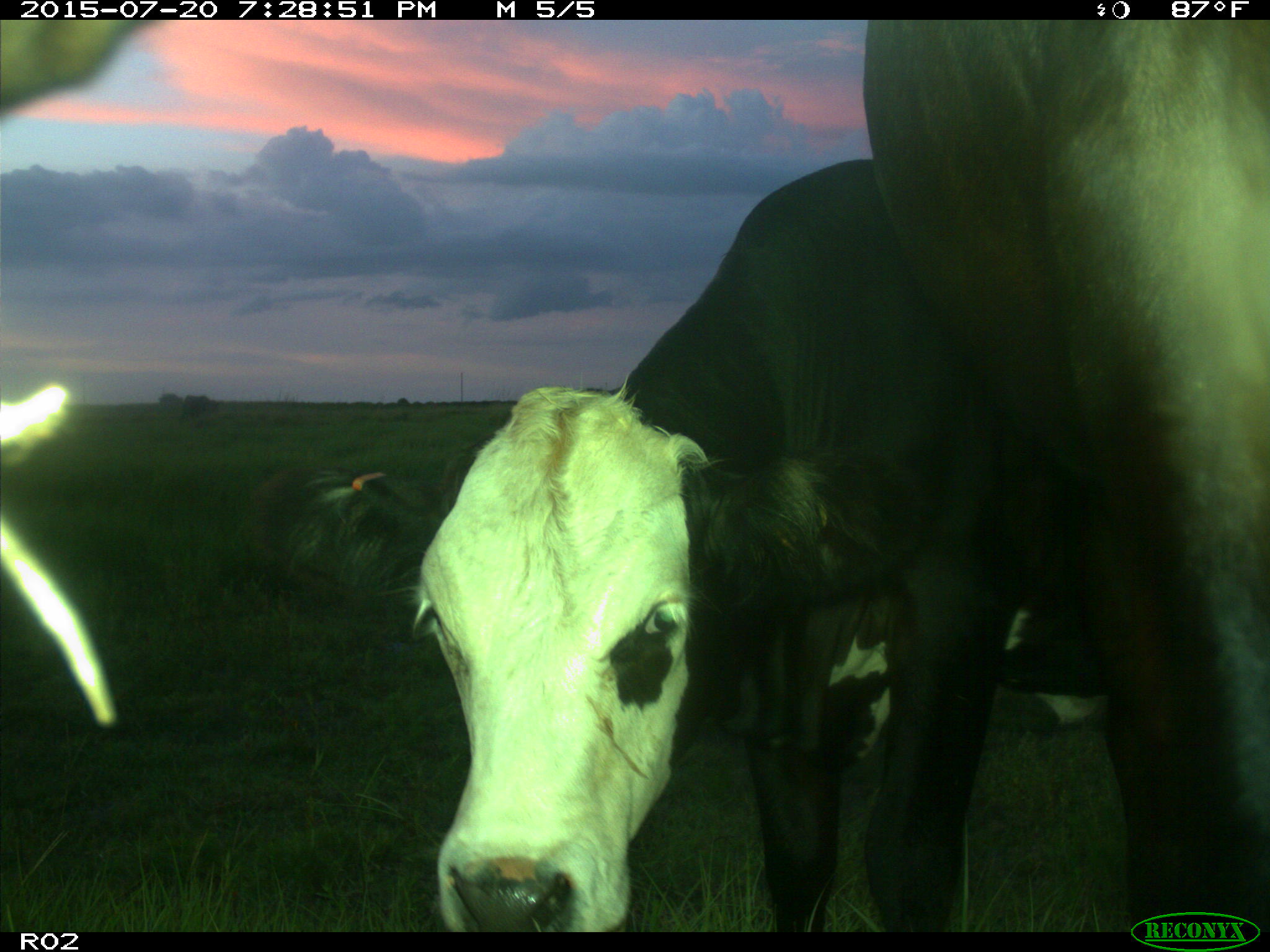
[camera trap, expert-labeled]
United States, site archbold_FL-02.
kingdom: Animalia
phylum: Chordata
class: Mammalia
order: Artiodactyla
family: Bovidae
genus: Bos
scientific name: Bos taurus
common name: domestic cow